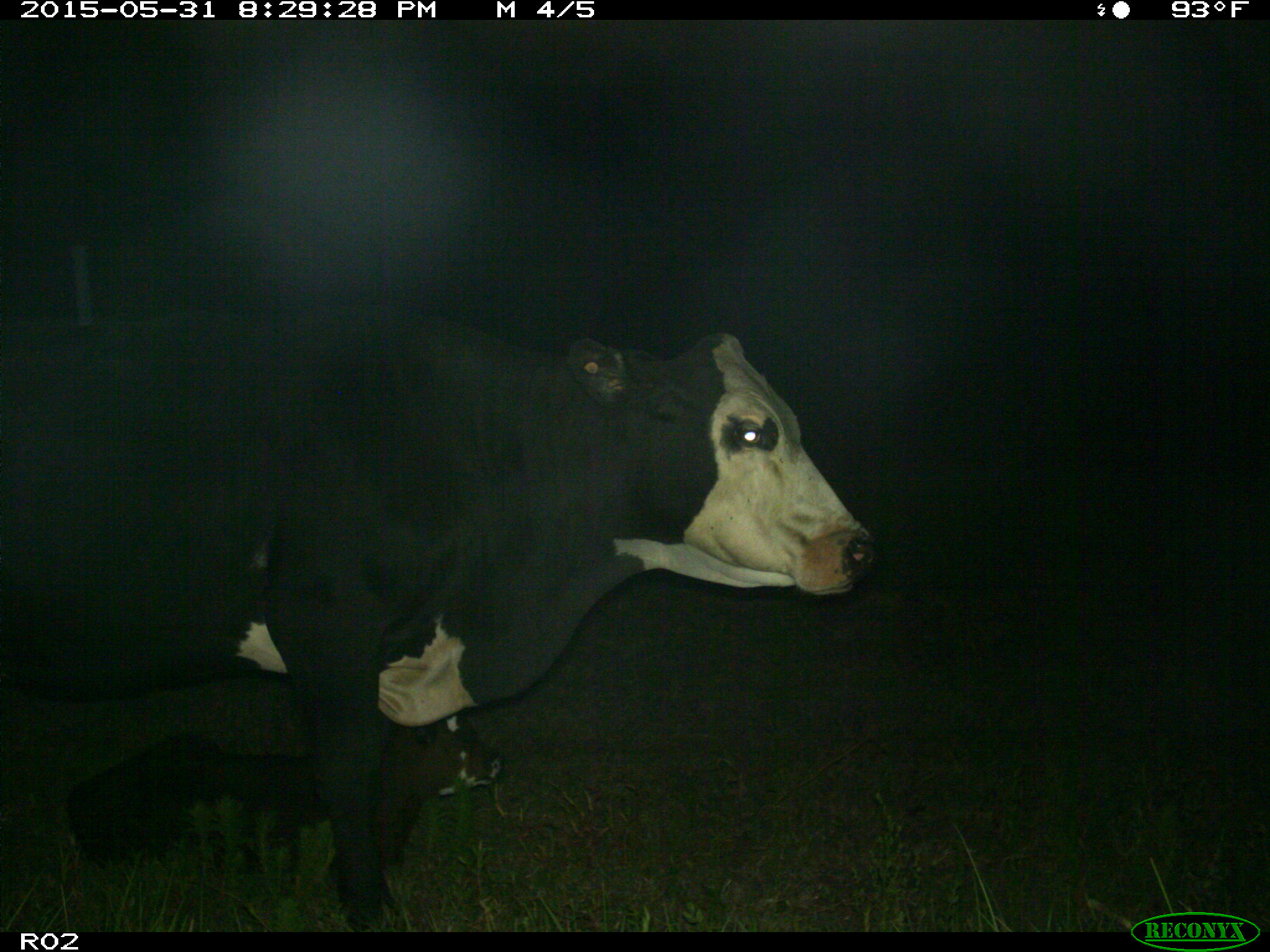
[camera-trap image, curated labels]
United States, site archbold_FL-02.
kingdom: Animalia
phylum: Chordata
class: Mammalia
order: Artiodactyla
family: Bovidae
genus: Bos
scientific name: Bos taurus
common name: domestic cow